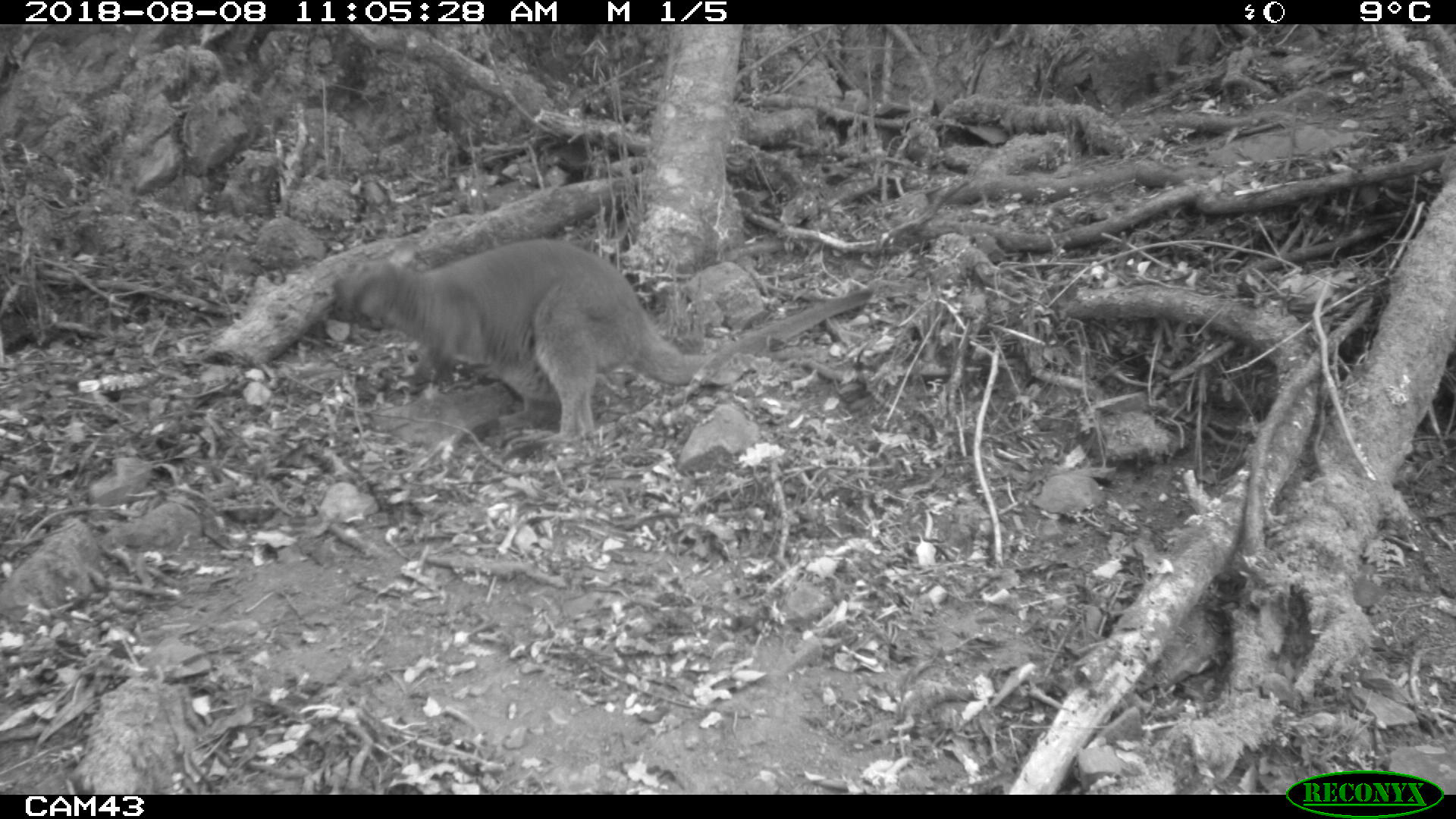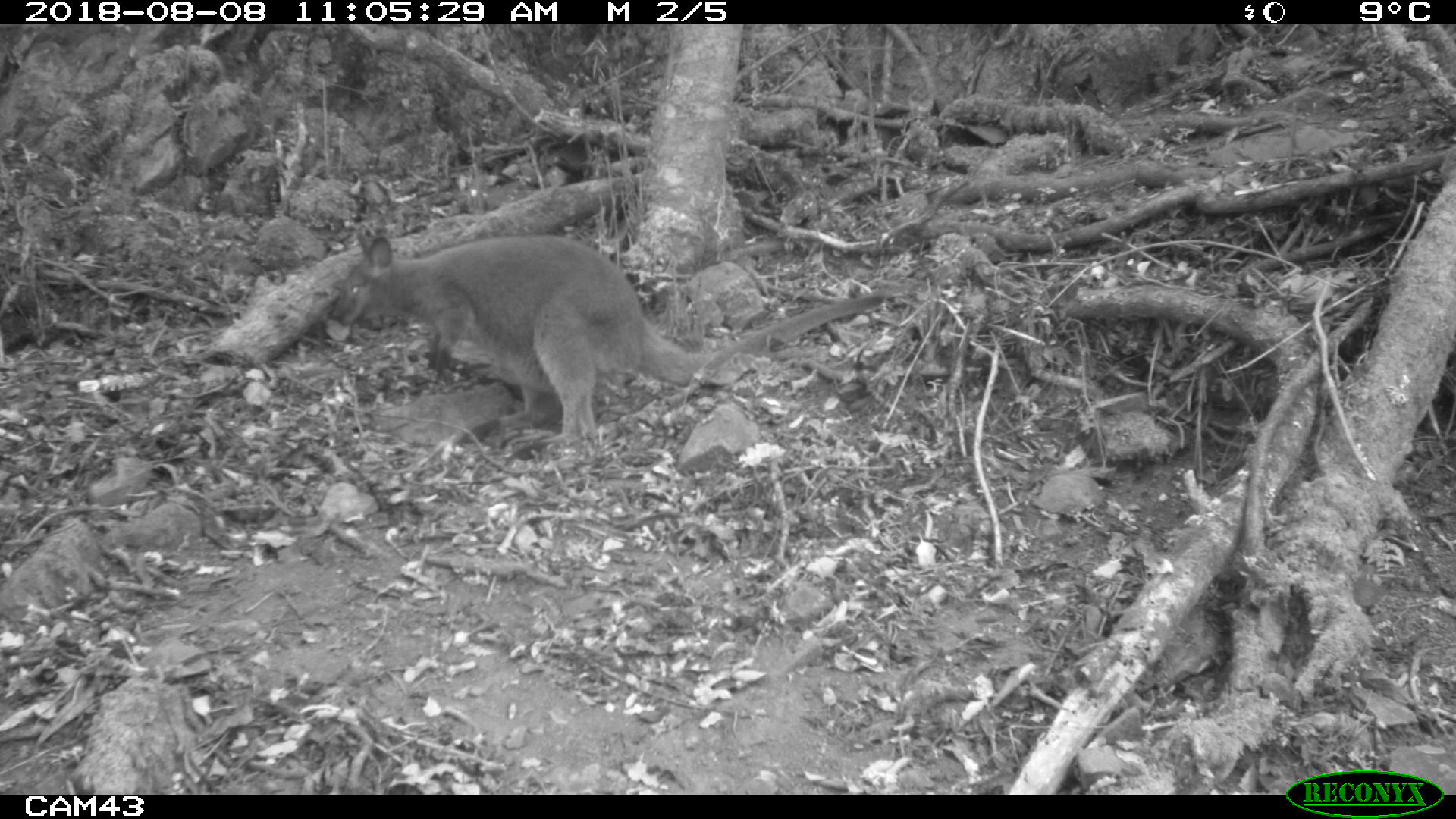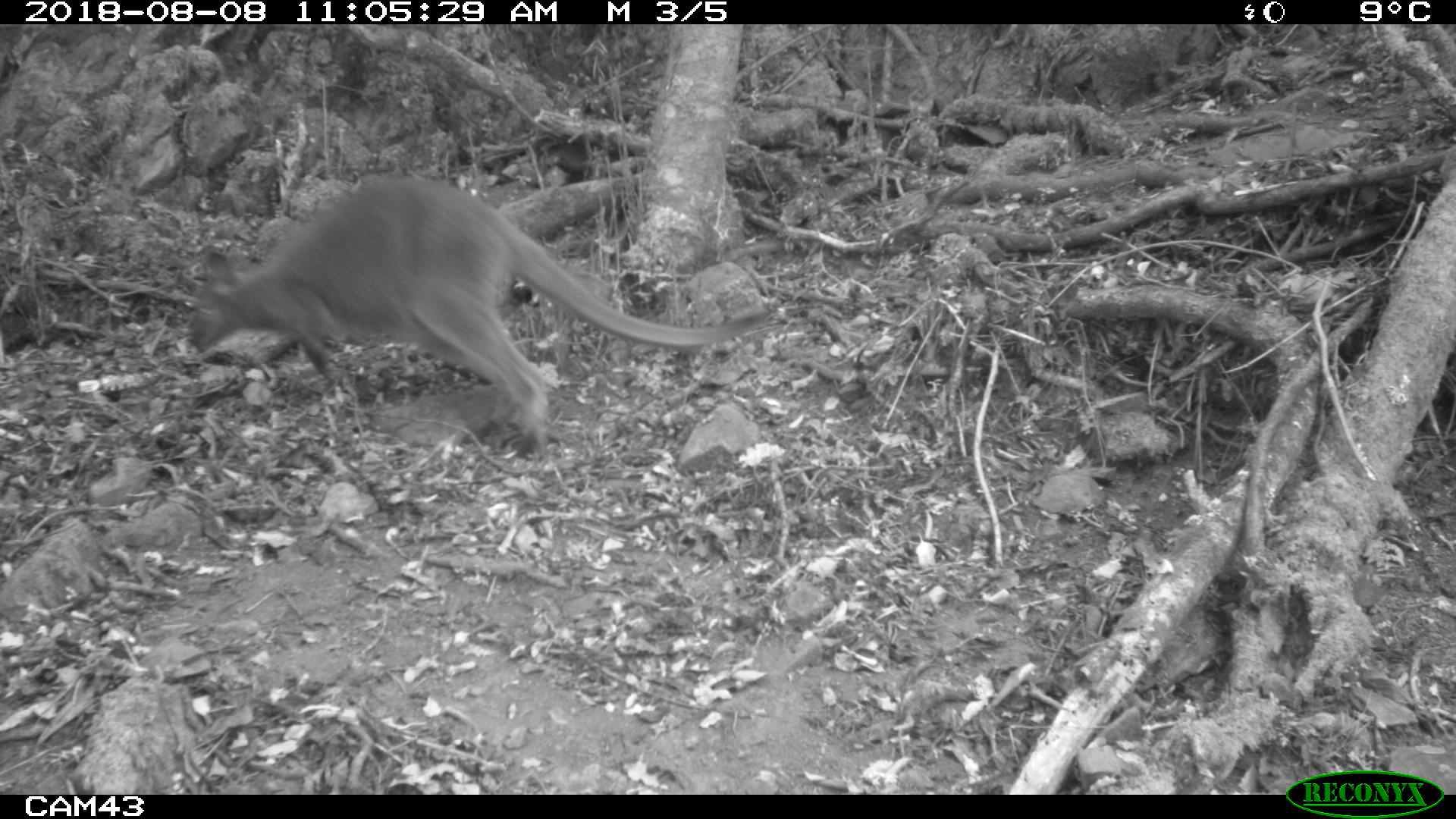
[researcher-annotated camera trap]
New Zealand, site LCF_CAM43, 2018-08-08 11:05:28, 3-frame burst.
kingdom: Animalia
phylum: Chordata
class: Mammalia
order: Diprotodontia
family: Macropodidae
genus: Notamacropus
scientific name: Notamacropus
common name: wallaby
Wallaby (Notamacropus).